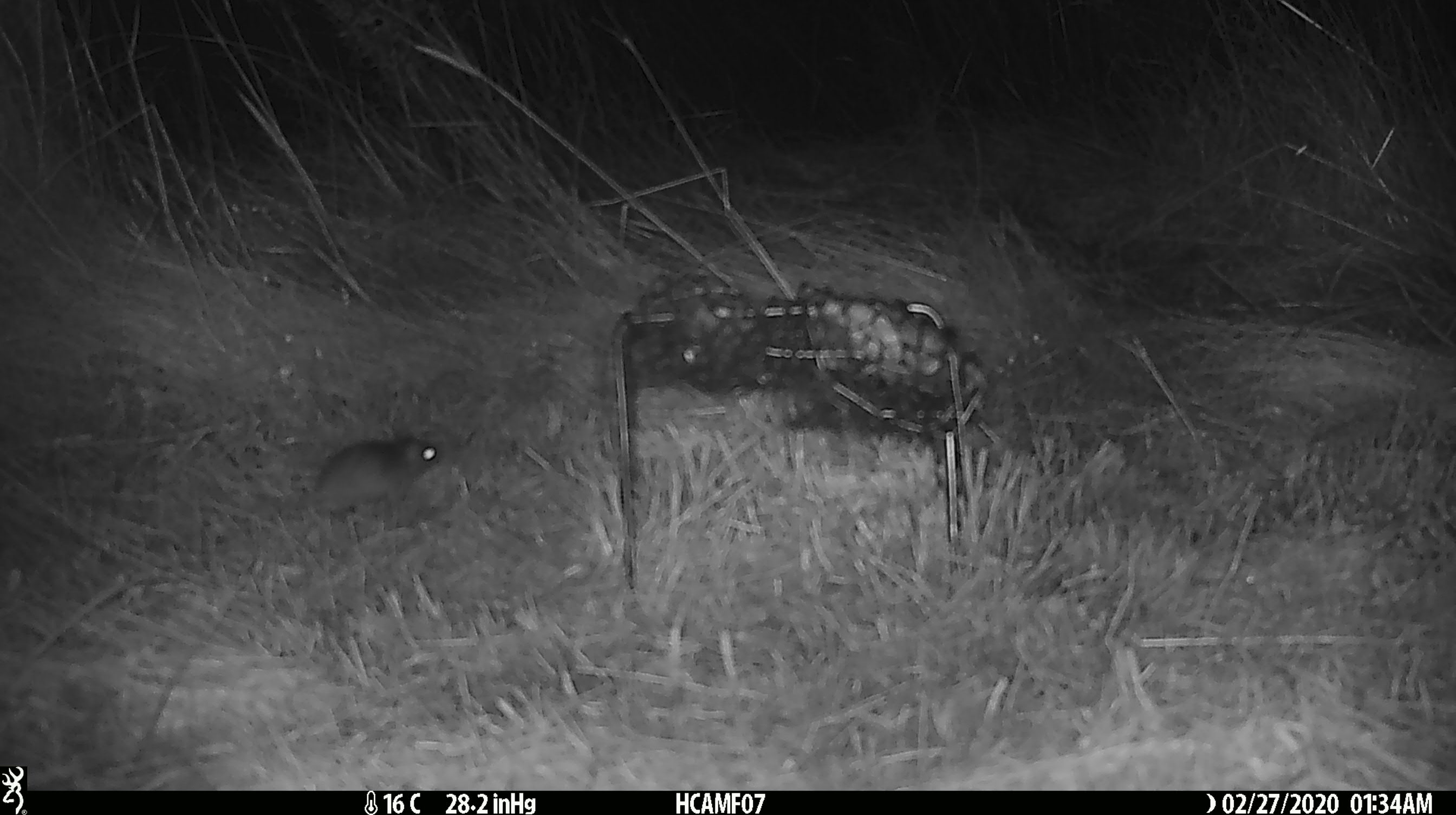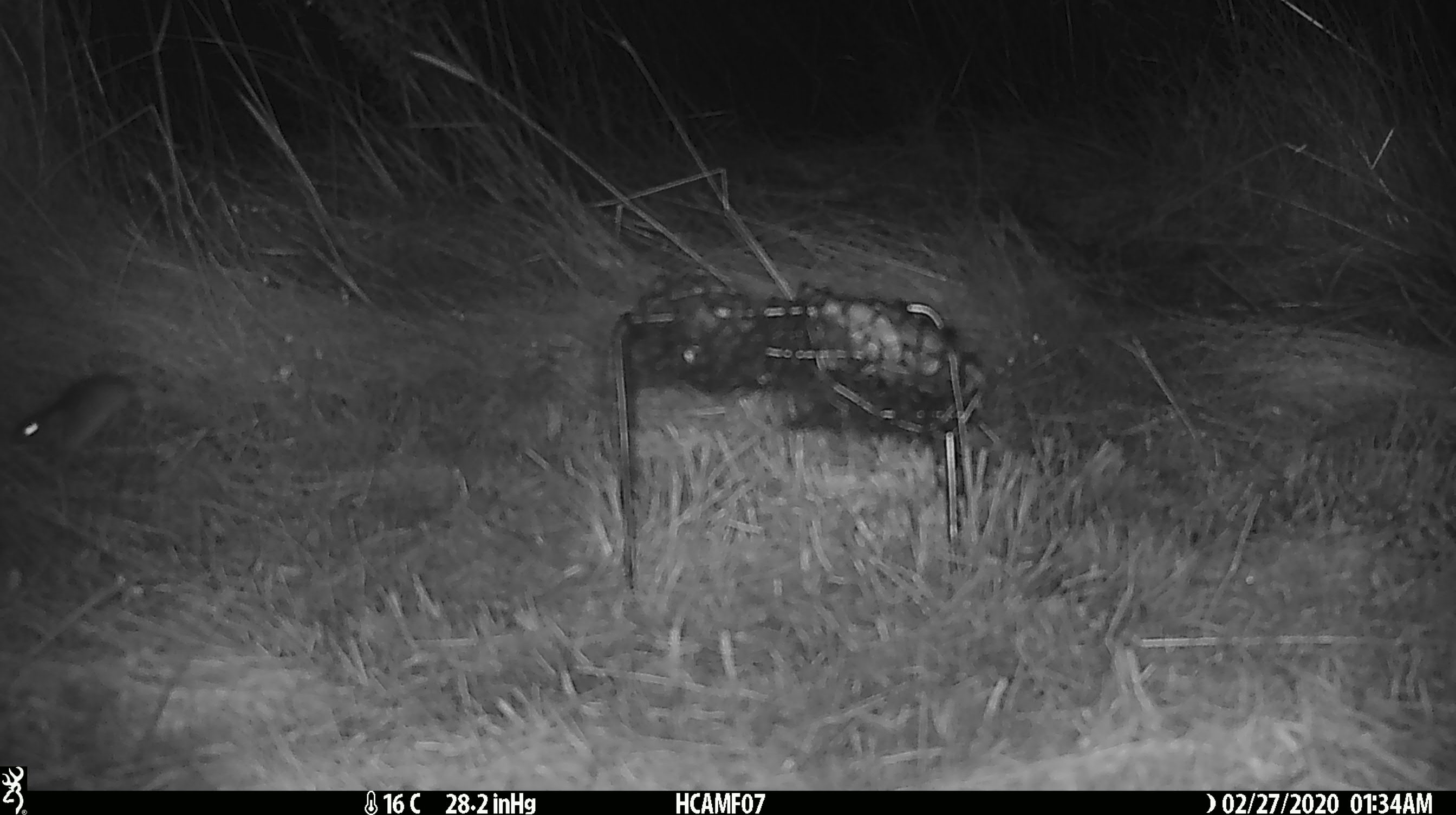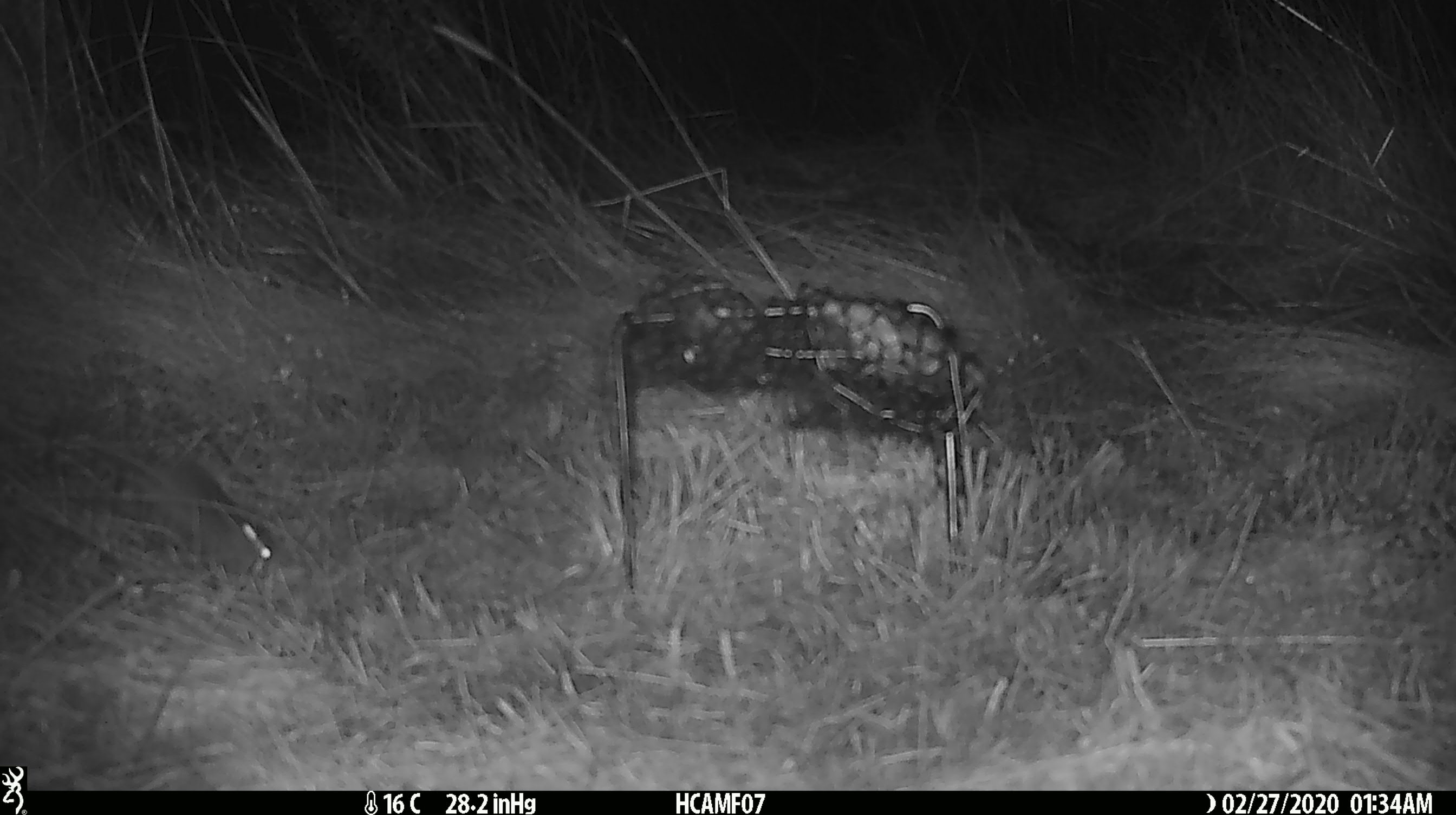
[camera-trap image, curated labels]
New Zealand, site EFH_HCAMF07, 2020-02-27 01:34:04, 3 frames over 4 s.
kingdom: Animalia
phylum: Chordata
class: Mammalia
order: Rodentia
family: Muridae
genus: Mus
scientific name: Mus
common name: mouse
Mouse (Mus).